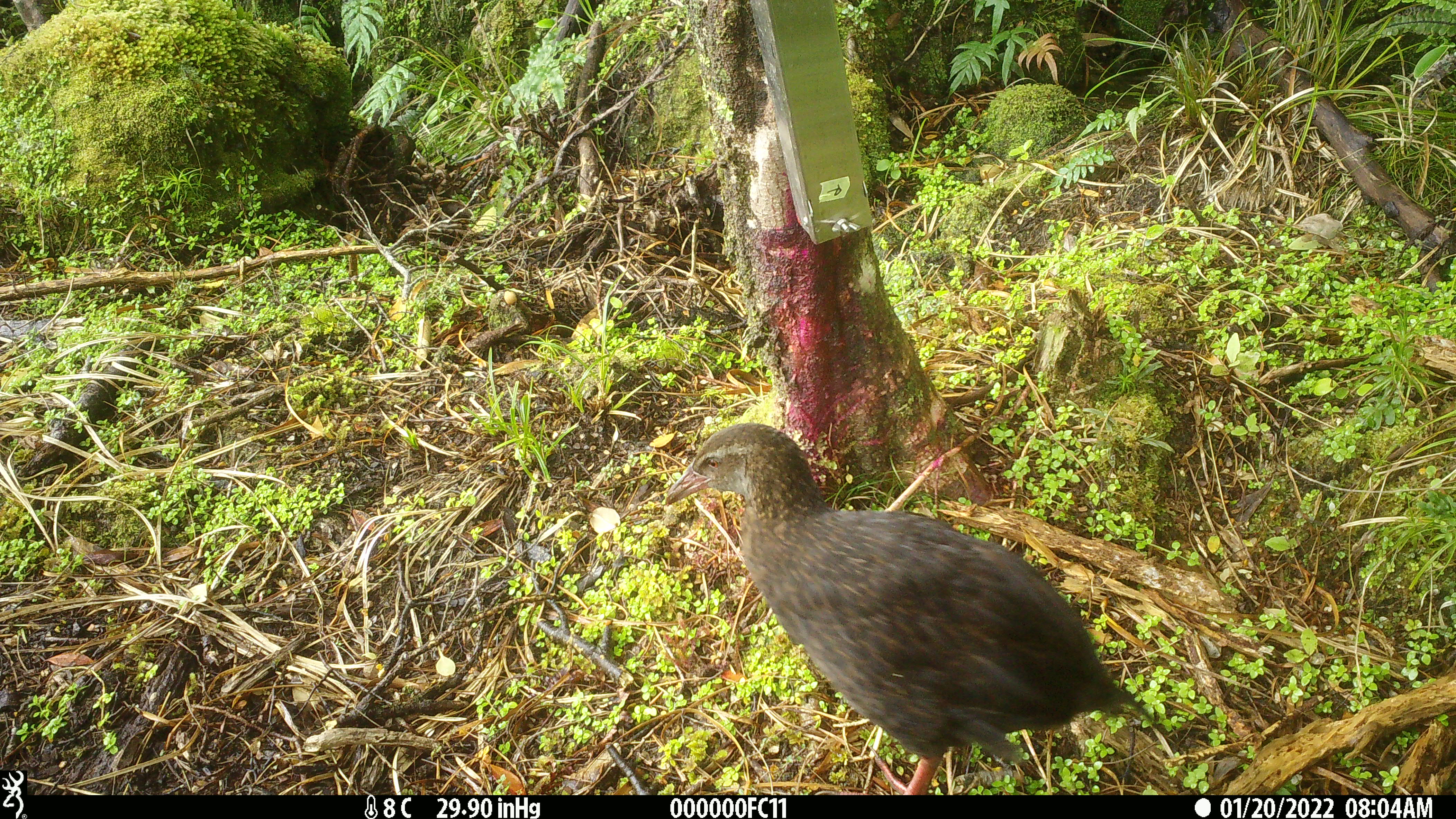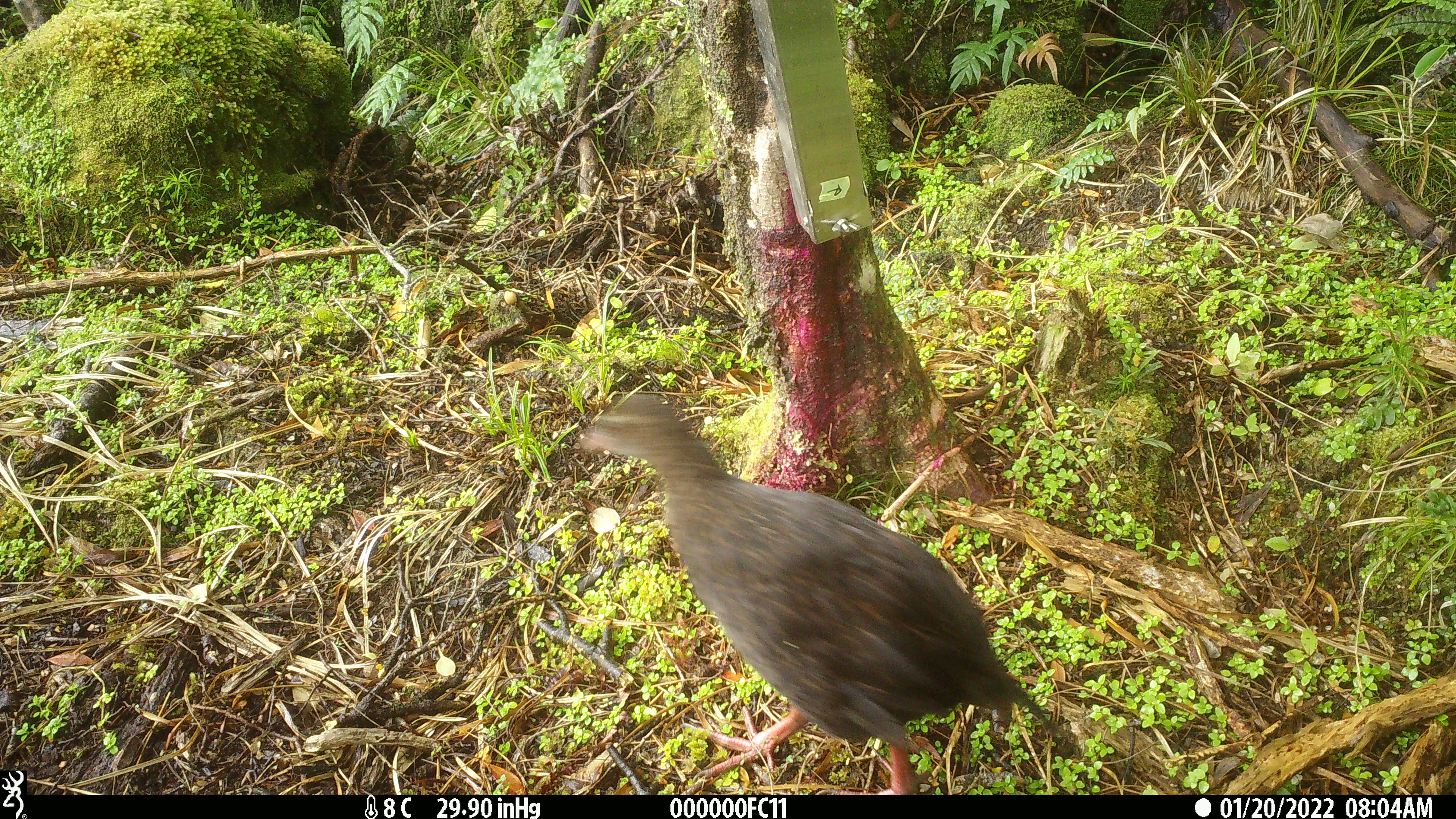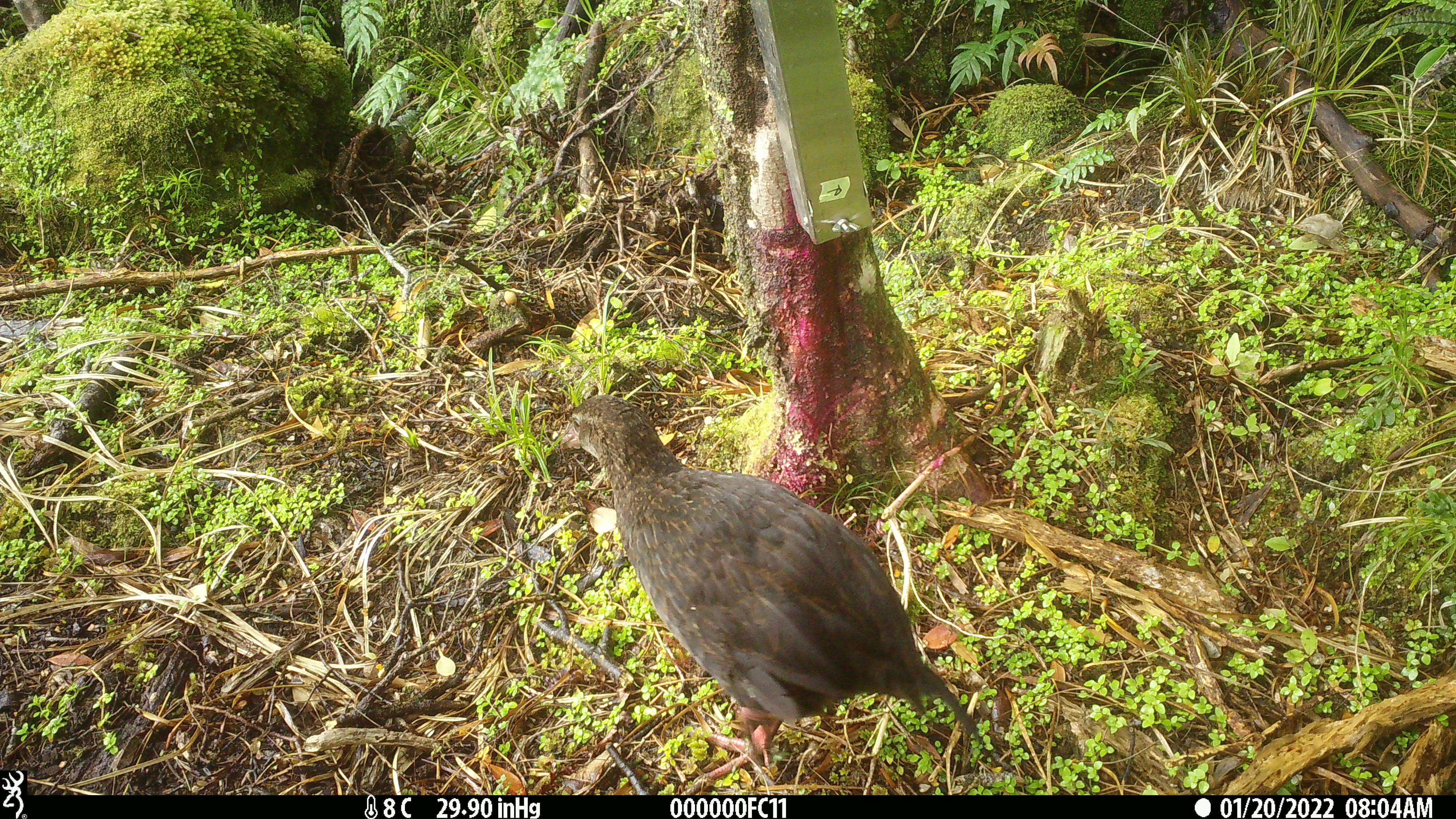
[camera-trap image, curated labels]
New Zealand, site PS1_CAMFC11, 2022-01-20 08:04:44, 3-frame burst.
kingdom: Animalia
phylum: Chordata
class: Aves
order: Gruiformes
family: Rallidae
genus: Gallirallus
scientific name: Gallirallus australis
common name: weka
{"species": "weka (Gallirallus australis)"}